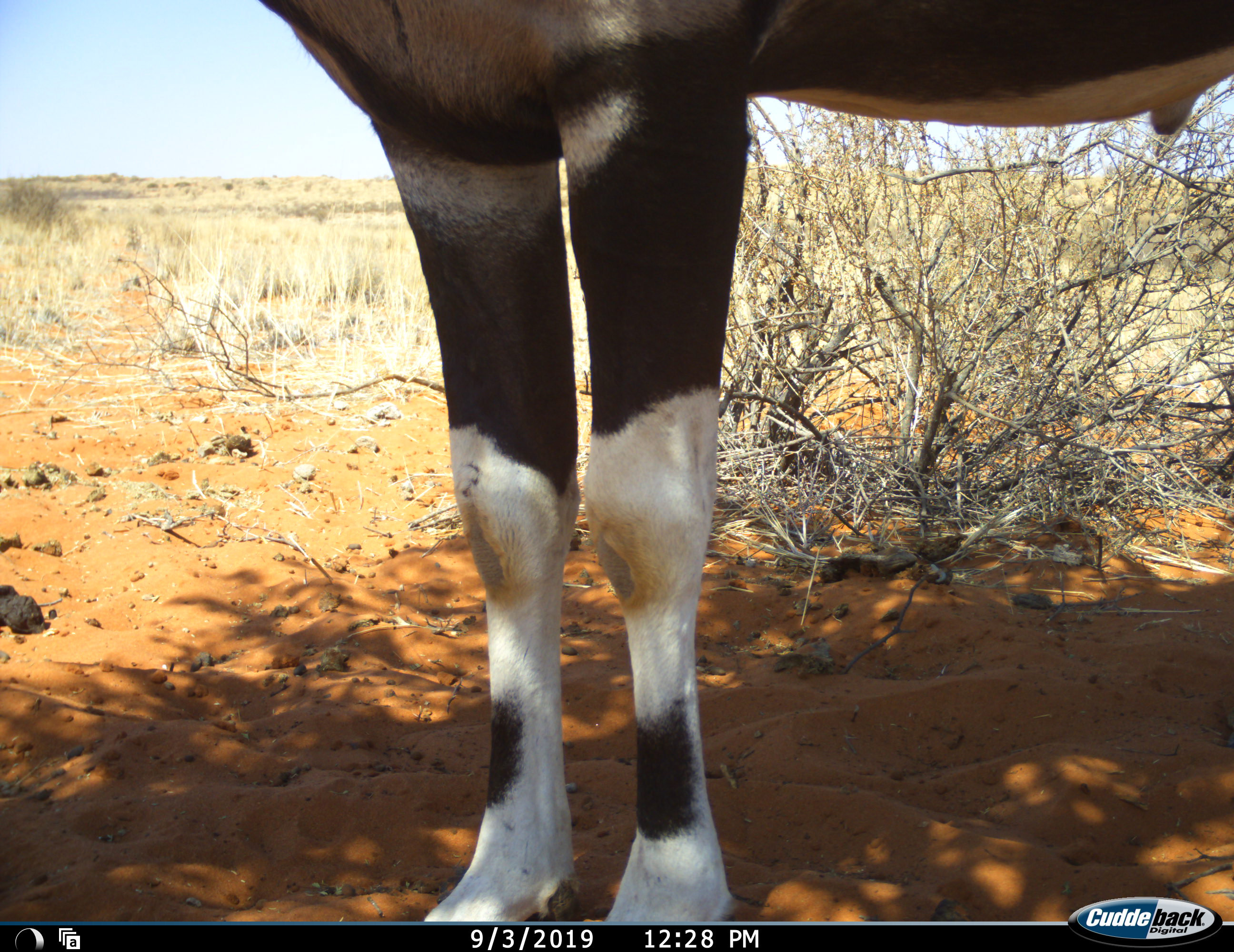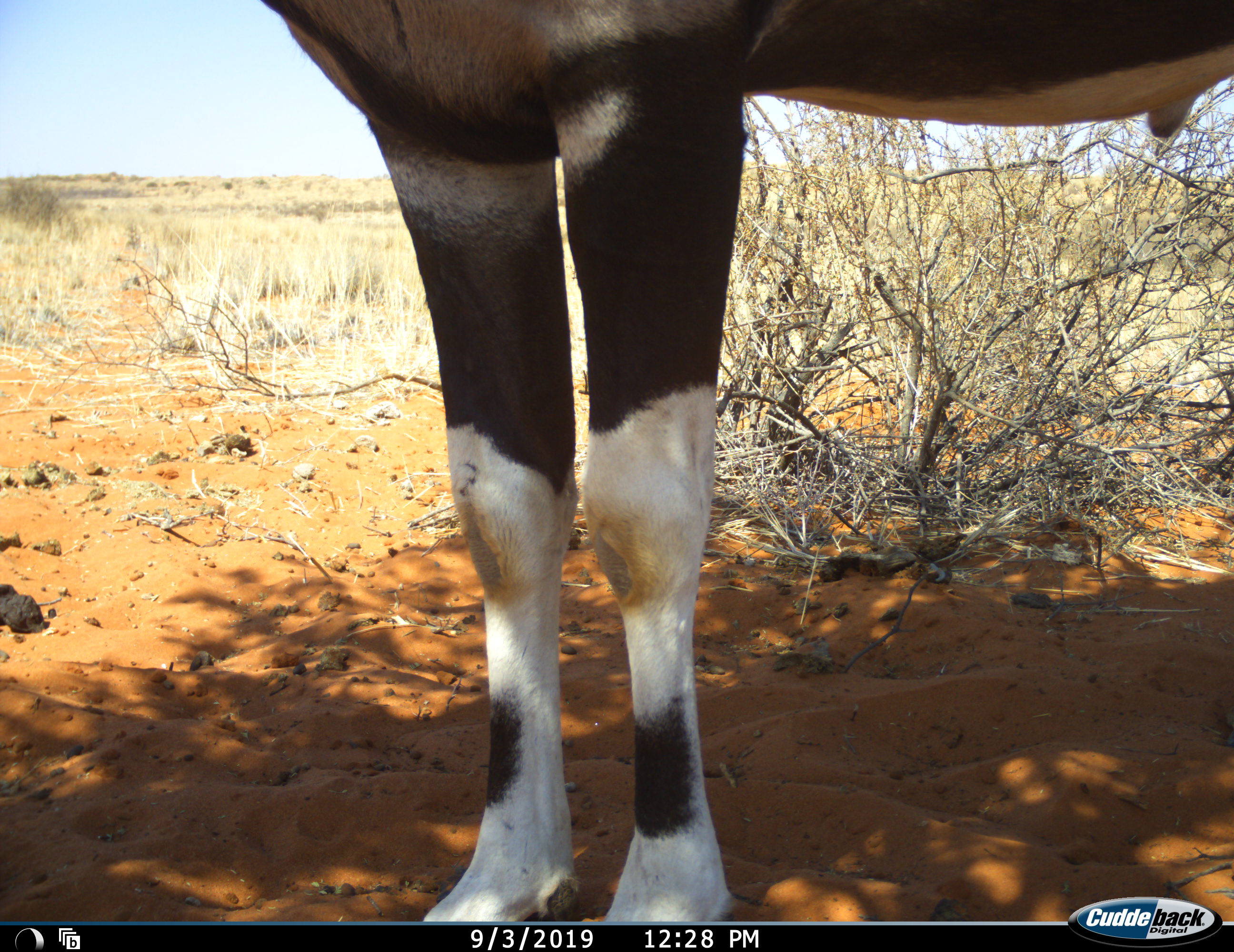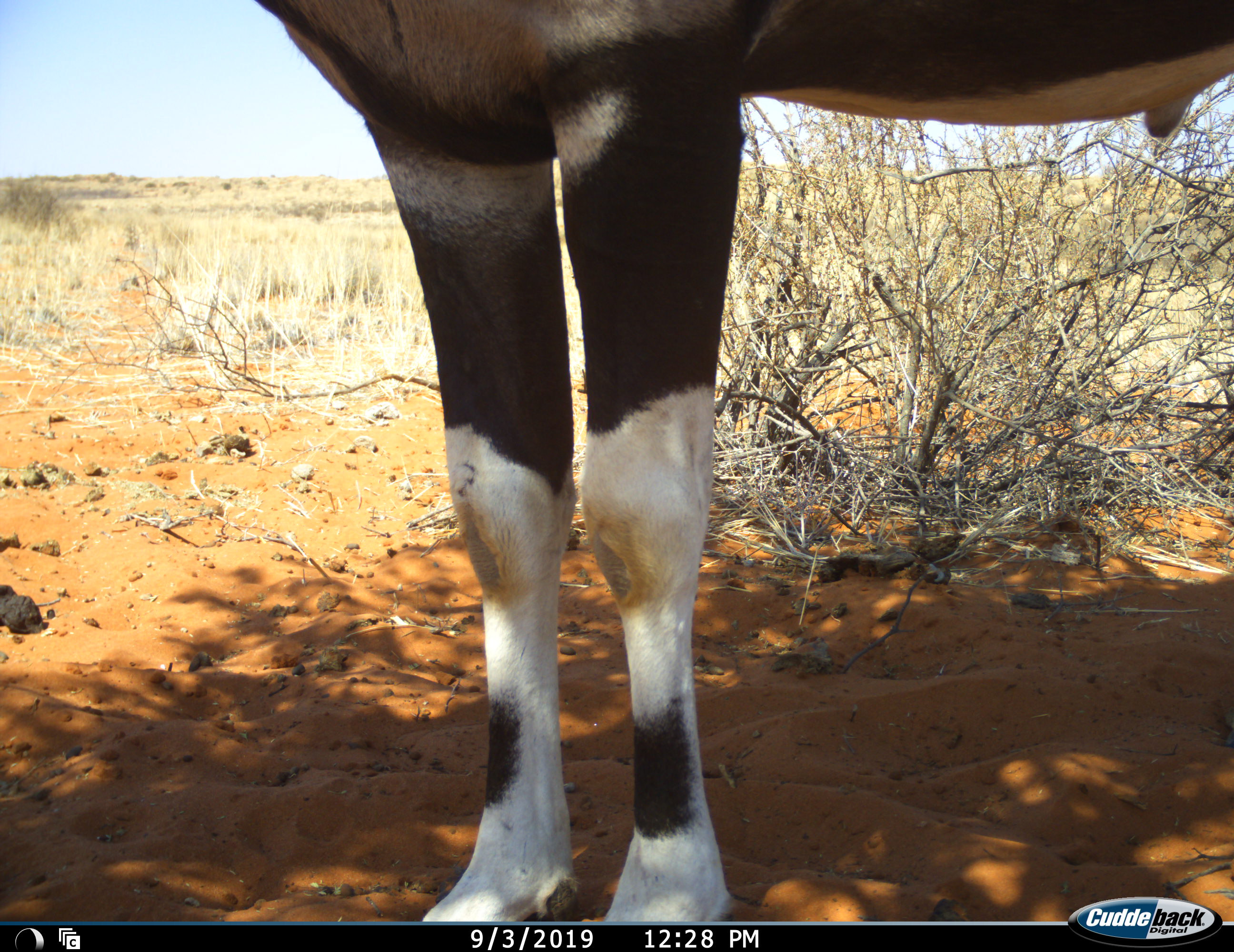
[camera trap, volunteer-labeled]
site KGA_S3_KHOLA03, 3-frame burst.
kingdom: Animalia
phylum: Chordata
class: Mammalia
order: Artiodactyla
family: Bovidae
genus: Oryx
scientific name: Oryx gazella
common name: gemsbok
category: oryx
Oryx (gemsbok) (Oryx gazella), count 1. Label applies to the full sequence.